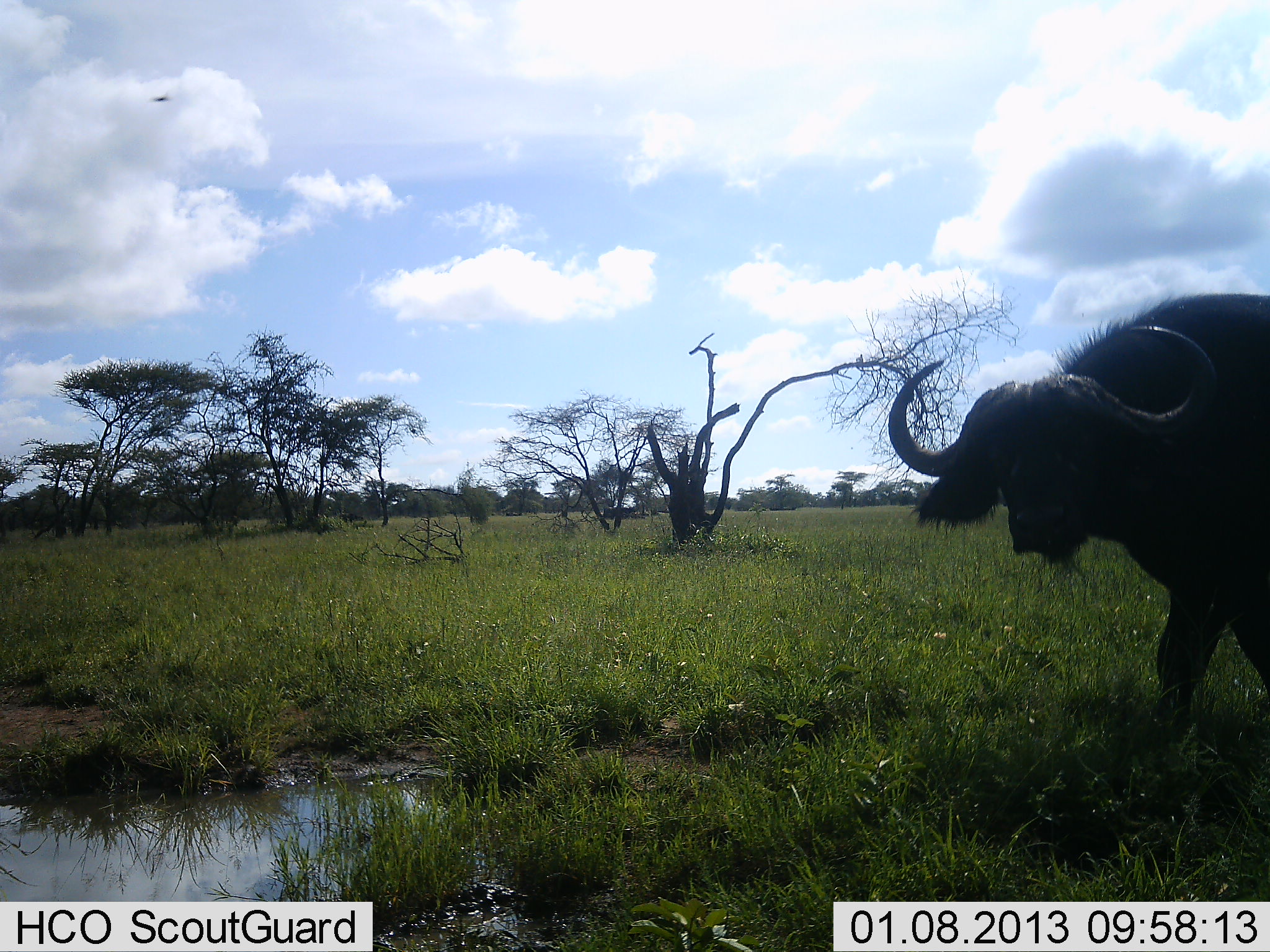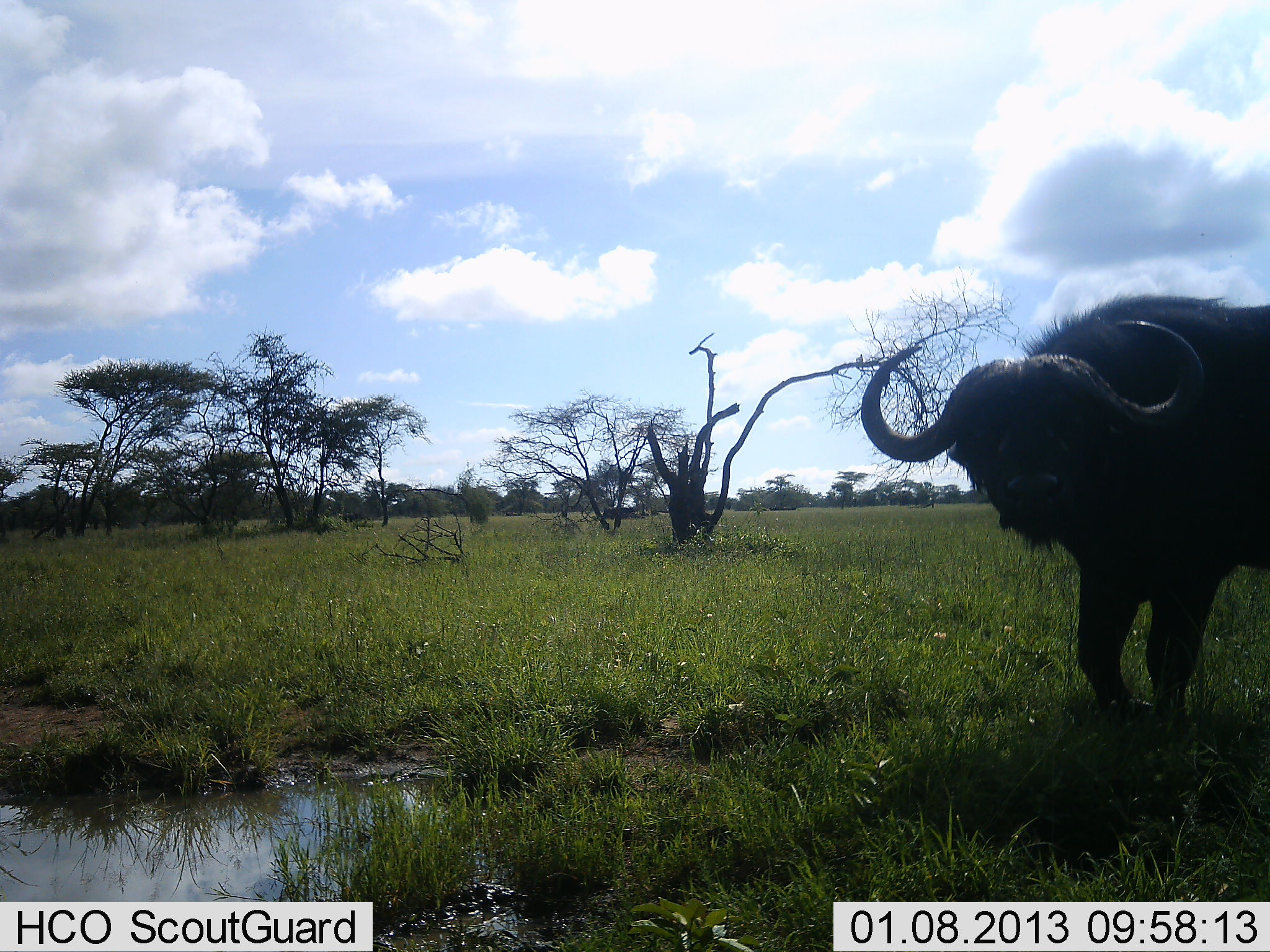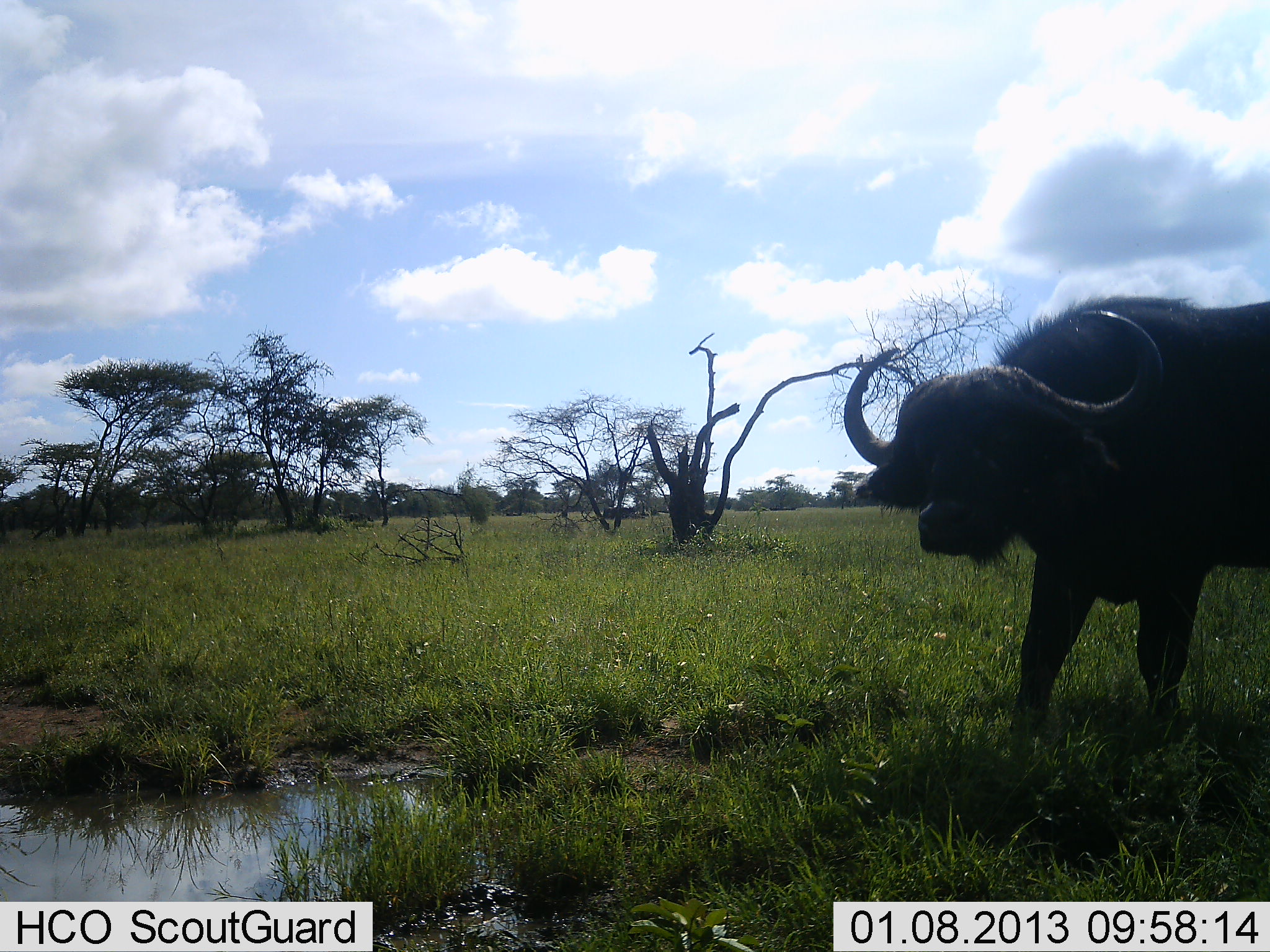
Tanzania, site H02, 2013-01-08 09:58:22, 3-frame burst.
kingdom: Animalia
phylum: Chordata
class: Mammalia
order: Artiodactyla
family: Bovidae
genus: Syncerus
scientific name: Syncerus caffer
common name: cape buffalo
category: buffalo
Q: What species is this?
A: Buffalo (cape buffalo) (Syncerus caffer).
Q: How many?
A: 1.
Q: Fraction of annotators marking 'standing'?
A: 34%.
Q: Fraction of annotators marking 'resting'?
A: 0%.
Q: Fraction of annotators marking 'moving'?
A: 58%.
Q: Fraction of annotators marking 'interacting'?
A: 4%.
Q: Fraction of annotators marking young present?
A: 0%.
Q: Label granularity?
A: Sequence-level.